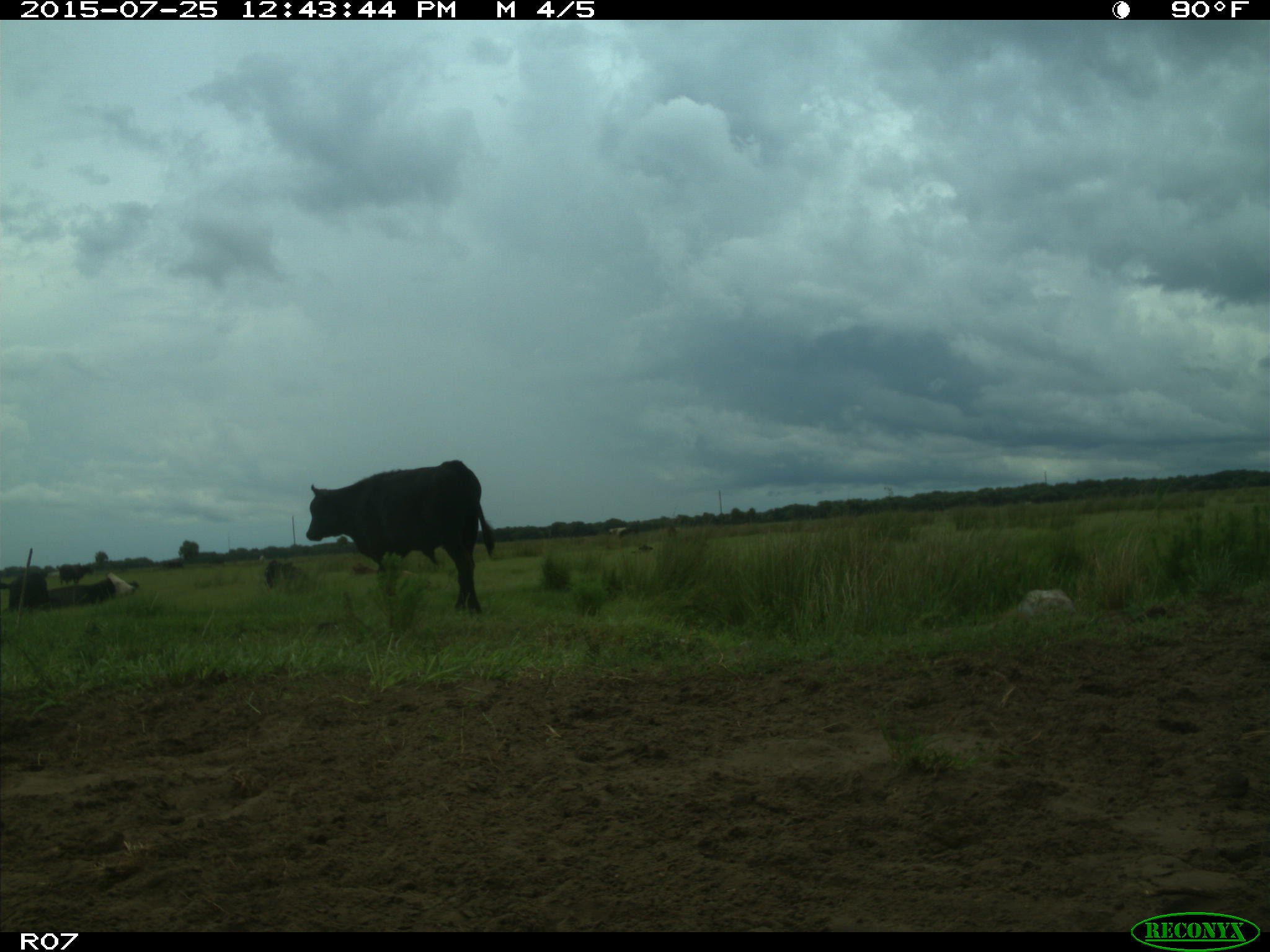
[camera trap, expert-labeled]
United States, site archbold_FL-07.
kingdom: Animalia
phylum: Chordata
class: Mammalia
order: Artiodactyla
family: Bovidae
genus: Bos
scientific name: Bos taurus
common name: domestic cow